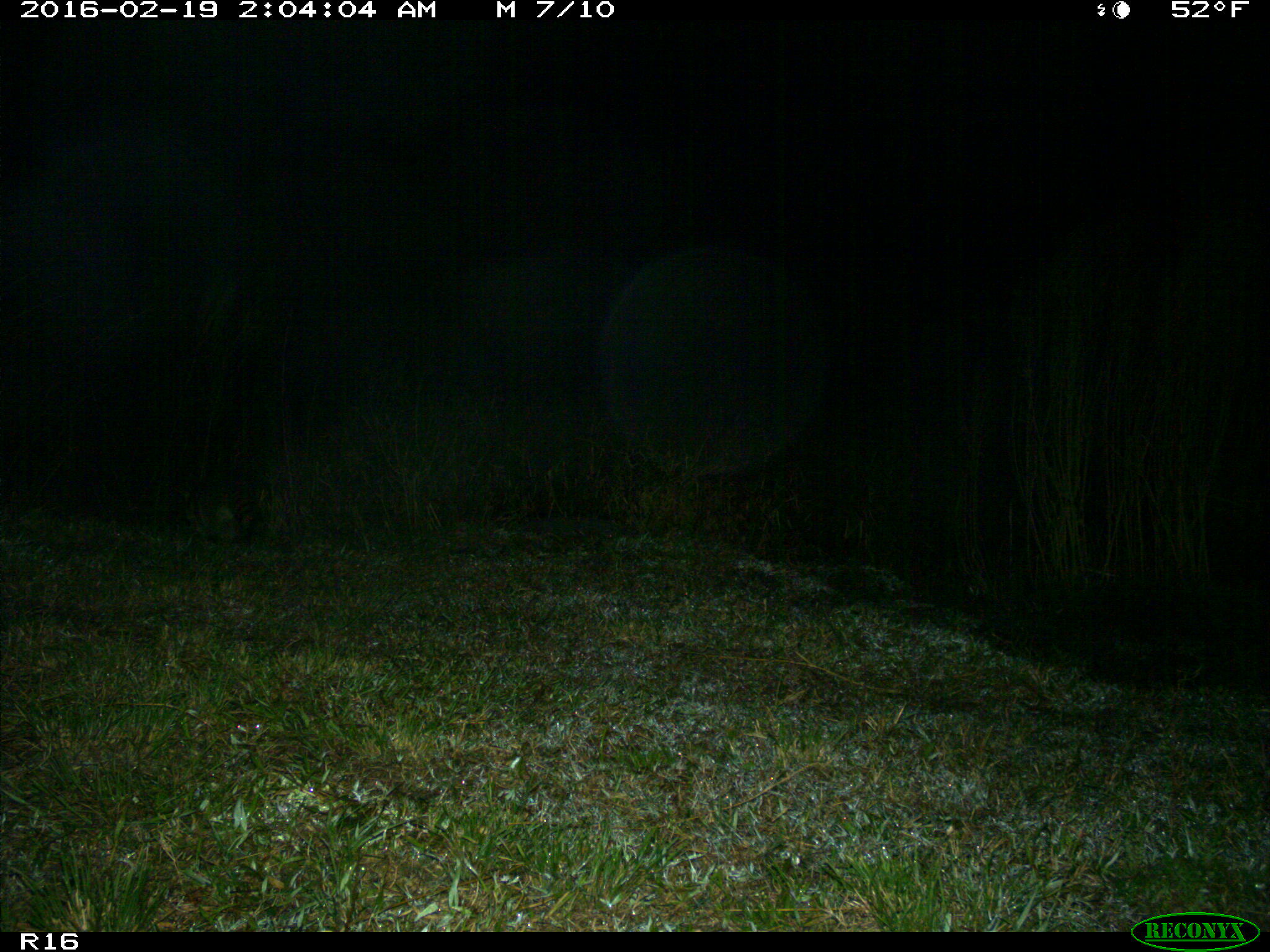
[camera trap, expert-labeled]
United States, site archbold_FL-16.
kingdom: Animalia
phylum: Chordata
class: Mammalia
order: Carnivora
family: Procyonidae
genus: Procyon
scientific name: Procyon lotor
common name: common raccoon